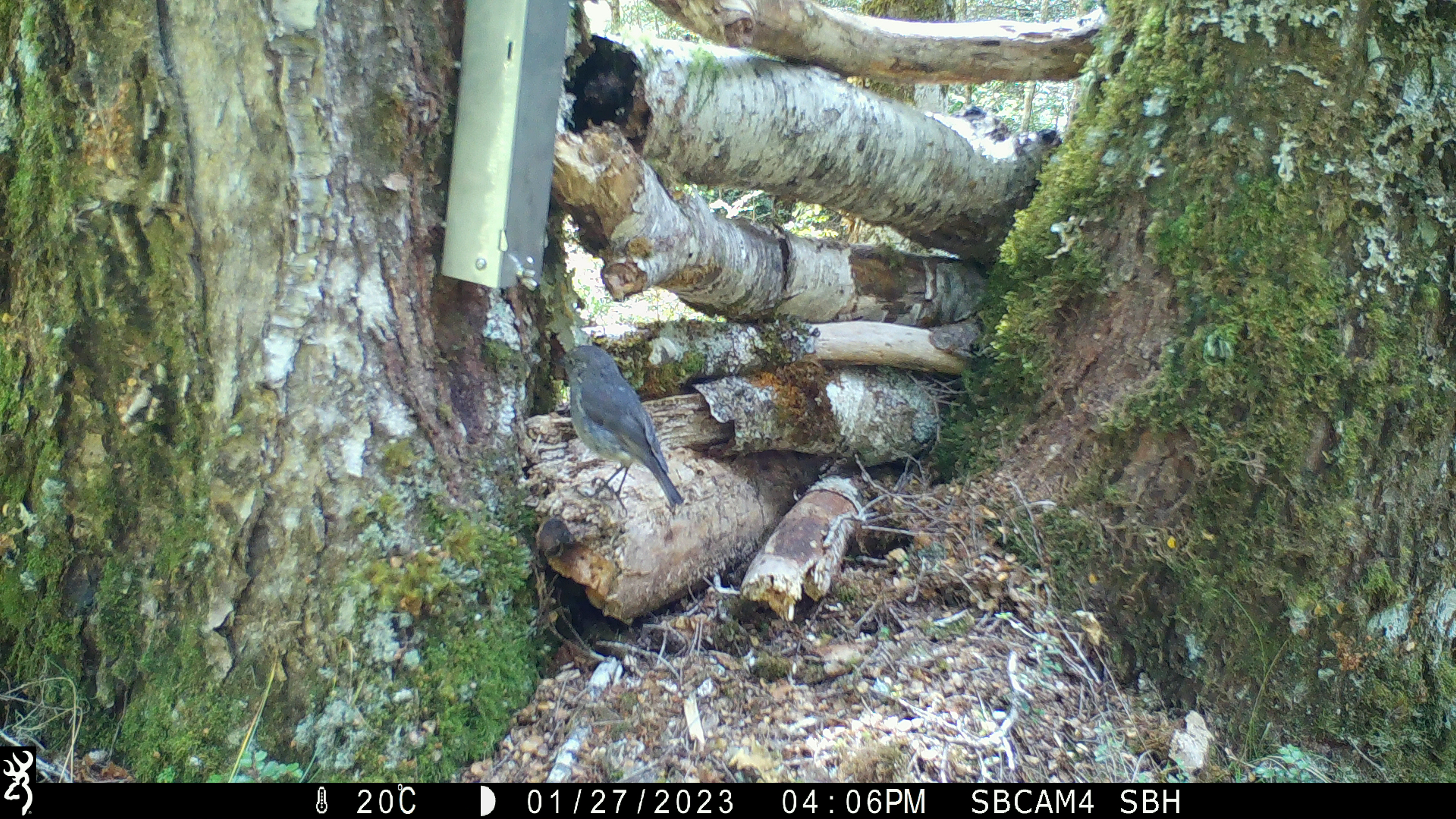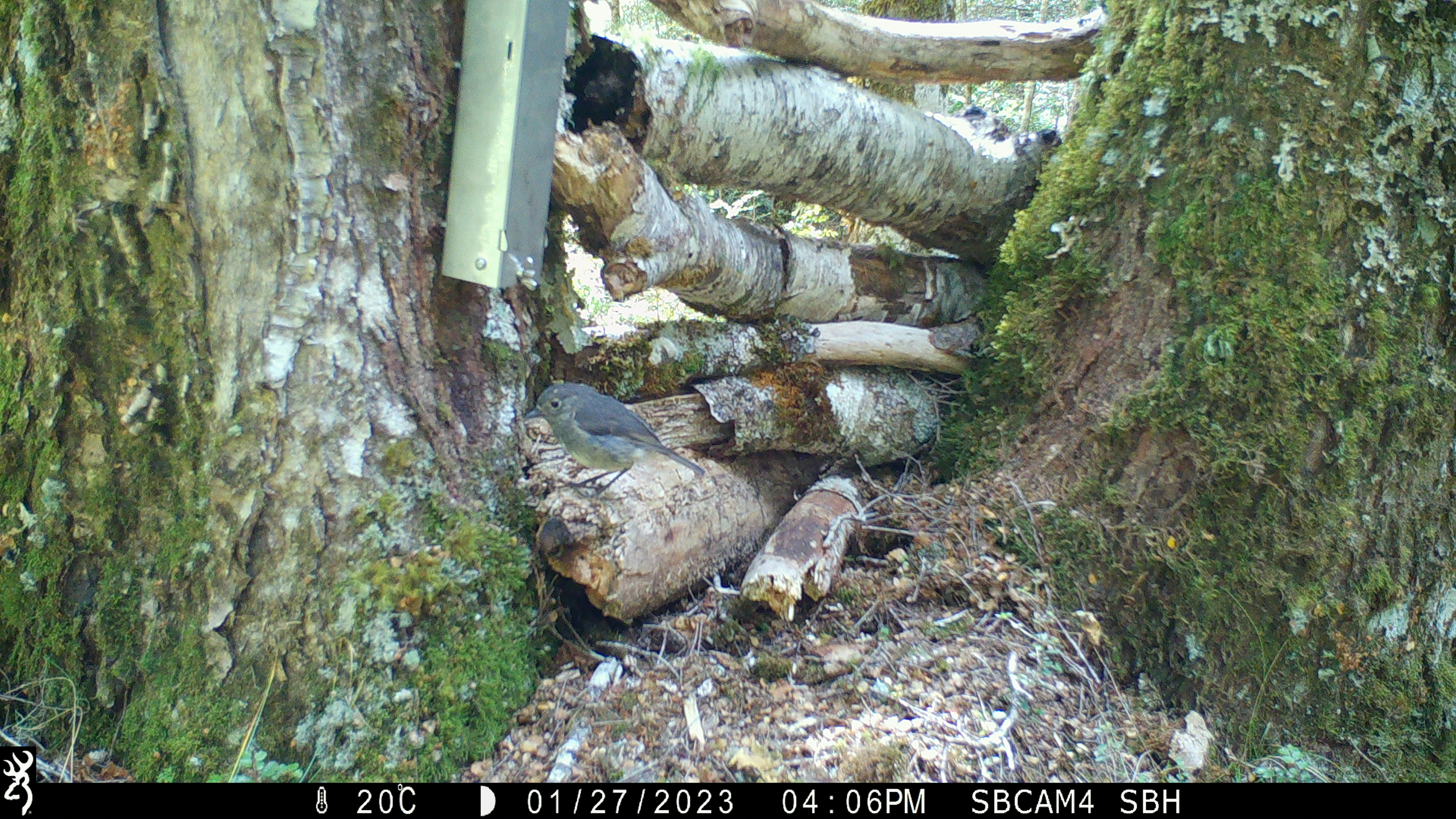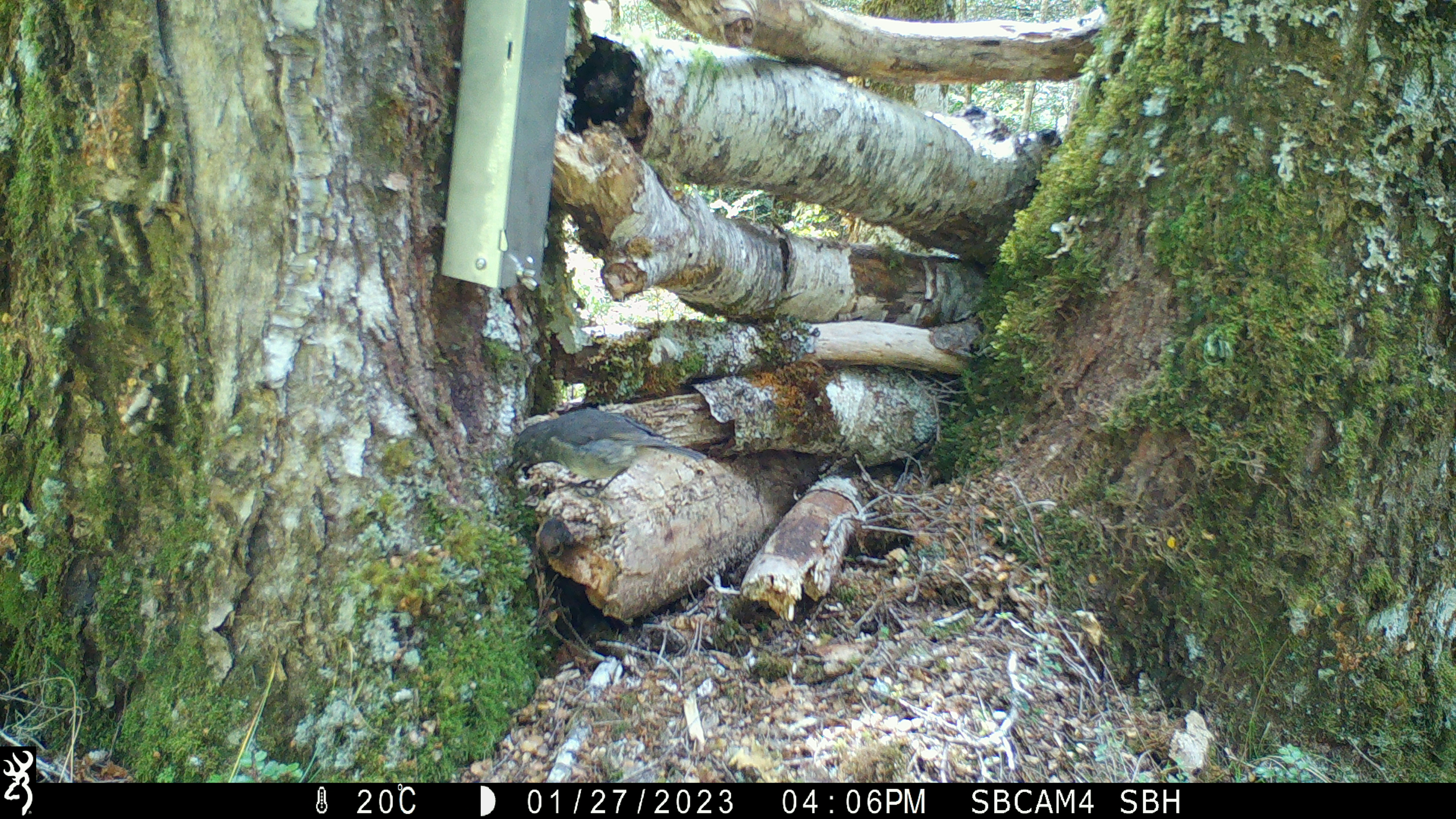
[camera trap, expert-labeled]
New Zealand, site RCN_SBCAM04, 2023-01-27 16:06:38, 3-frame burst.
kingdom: Animalia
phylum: Chordata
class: Aves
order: Passeriformes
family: Petroicidae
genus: Petroica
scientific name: Petroica australis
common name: new zealand robin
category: robin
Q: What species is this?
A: Robin (new zealand robin) (Petroica australis).